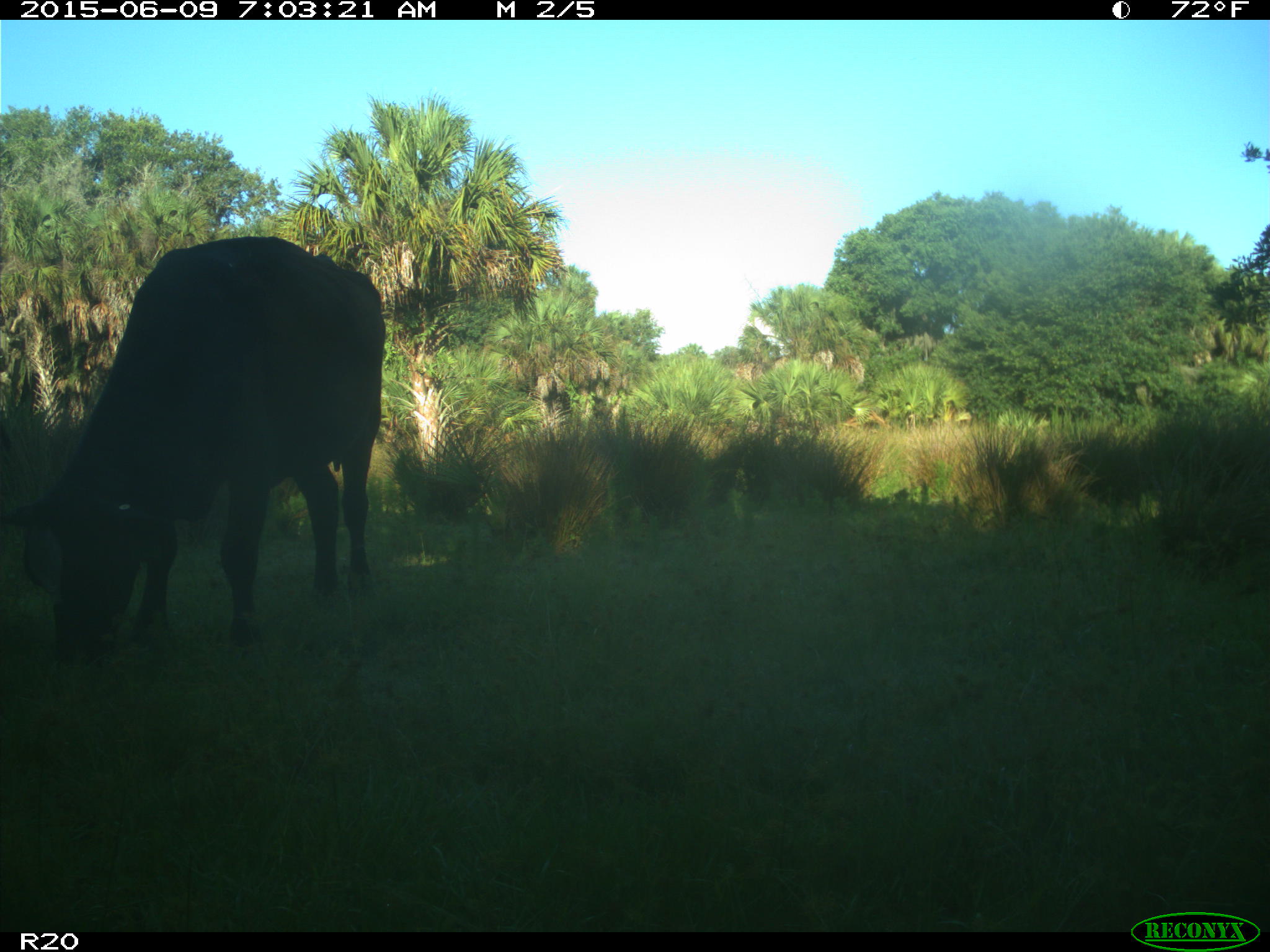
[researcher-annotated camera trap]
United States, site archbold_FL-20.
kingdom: Animalia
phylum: Chordata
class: Mammalia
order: Artiodactyla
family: Bovidae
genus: Bos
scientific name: Bos taurus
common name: domestic cow